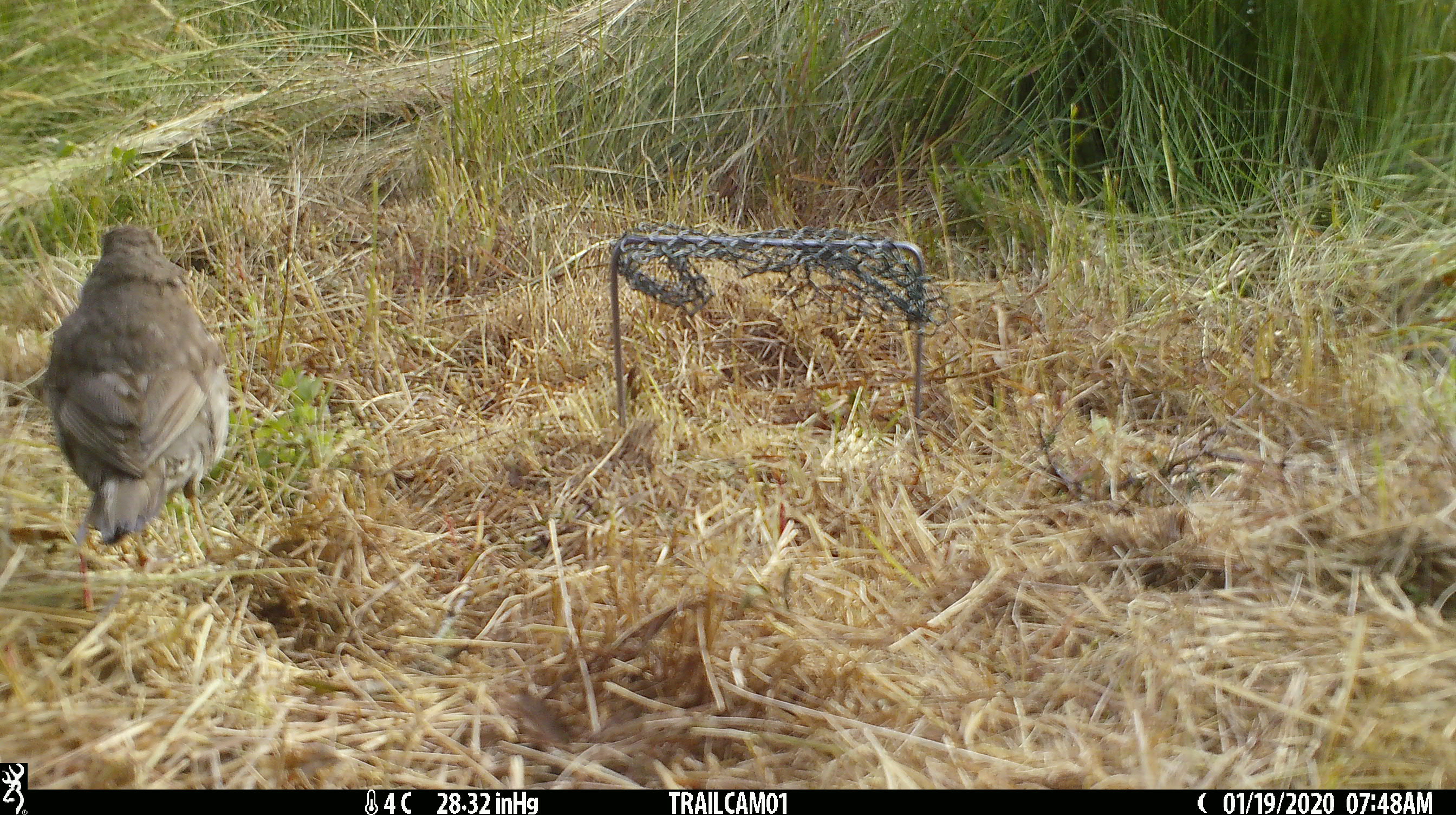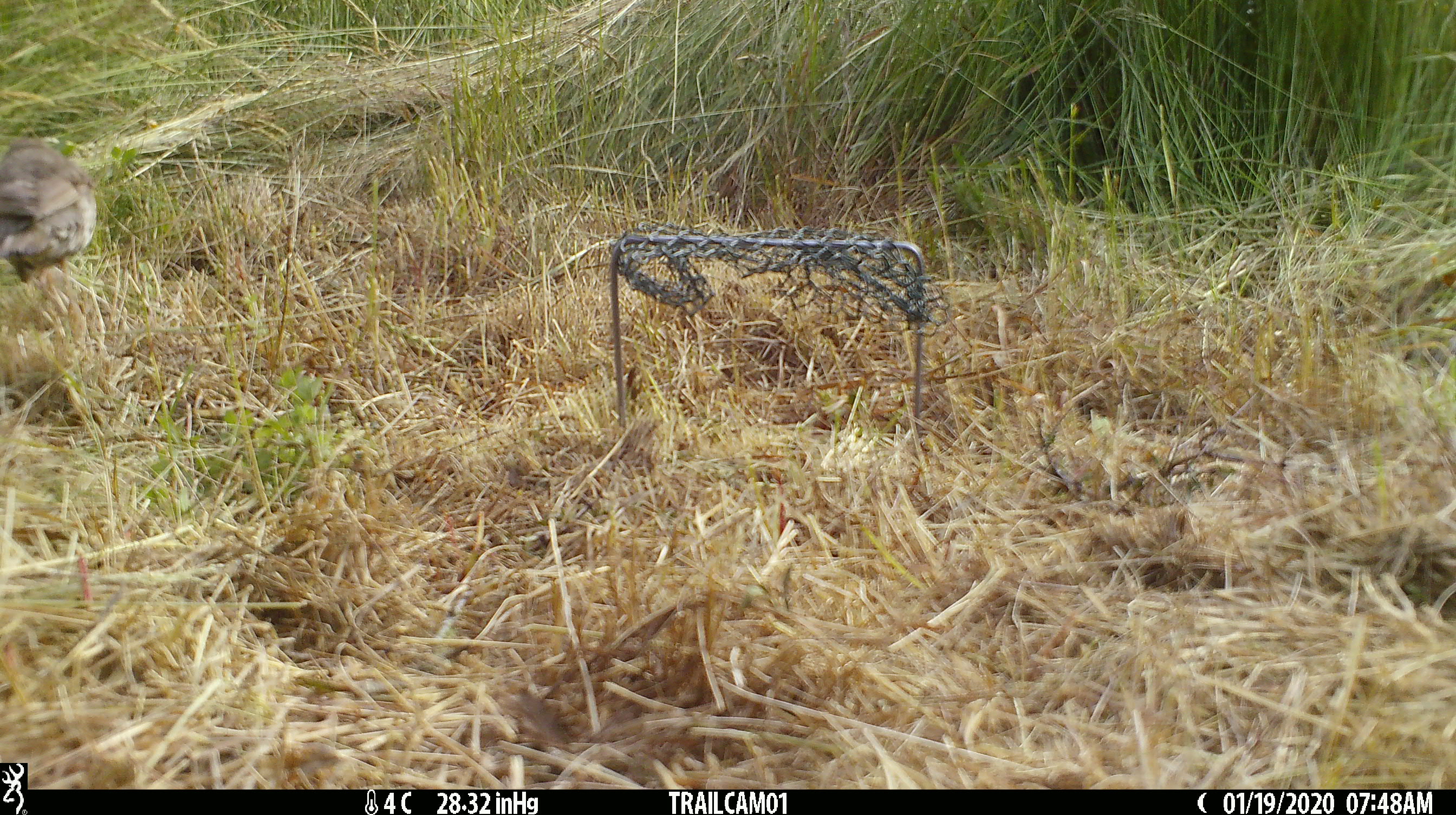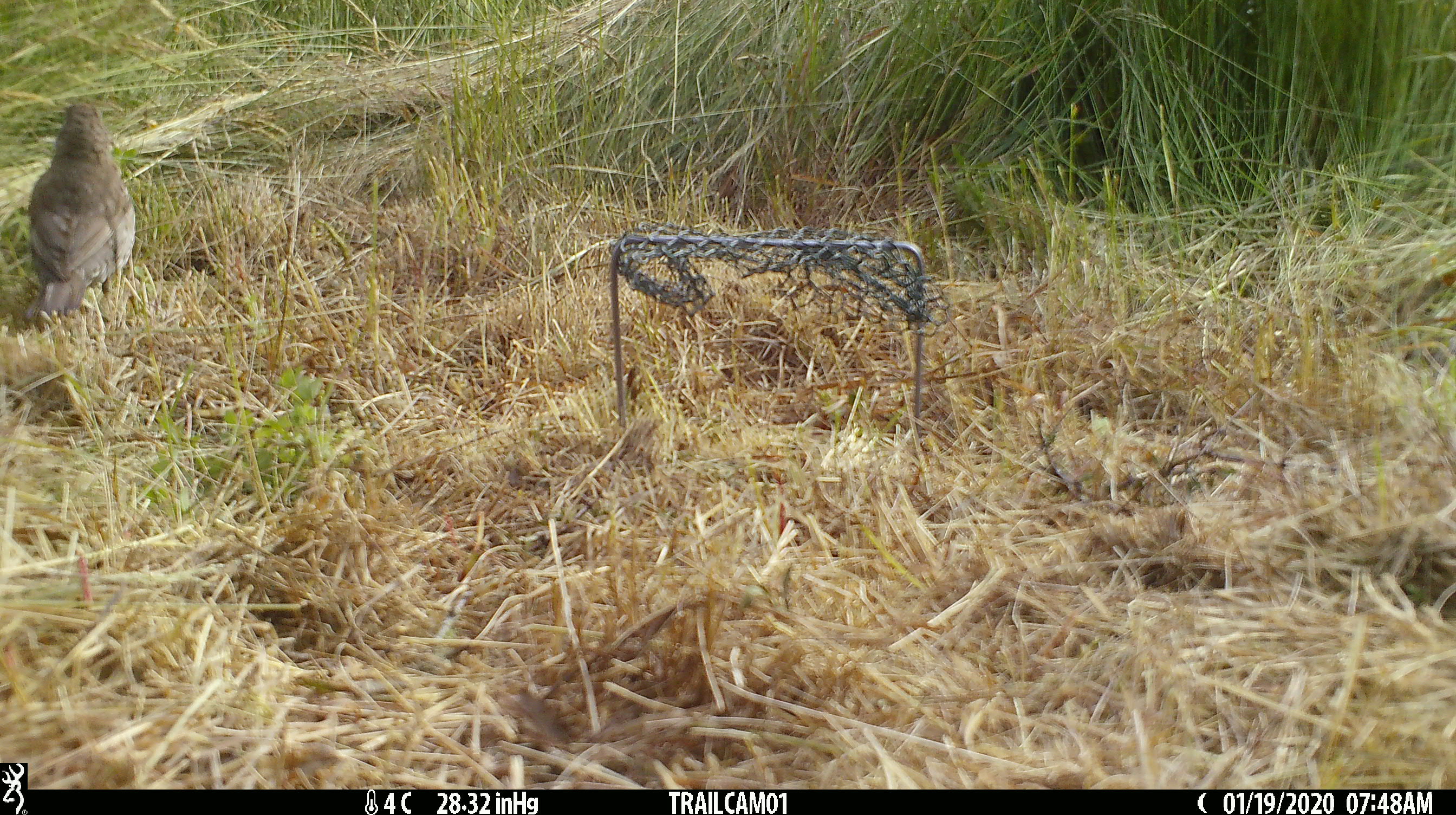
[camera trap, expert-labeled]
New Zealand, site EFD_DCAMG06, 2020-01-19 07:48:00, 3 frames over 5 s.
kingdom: Animalia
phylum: Chordata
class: Aves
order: Passeriformes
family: Turdidae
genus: Turdus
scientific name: Turdus philomelos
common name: song thrush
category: thrush